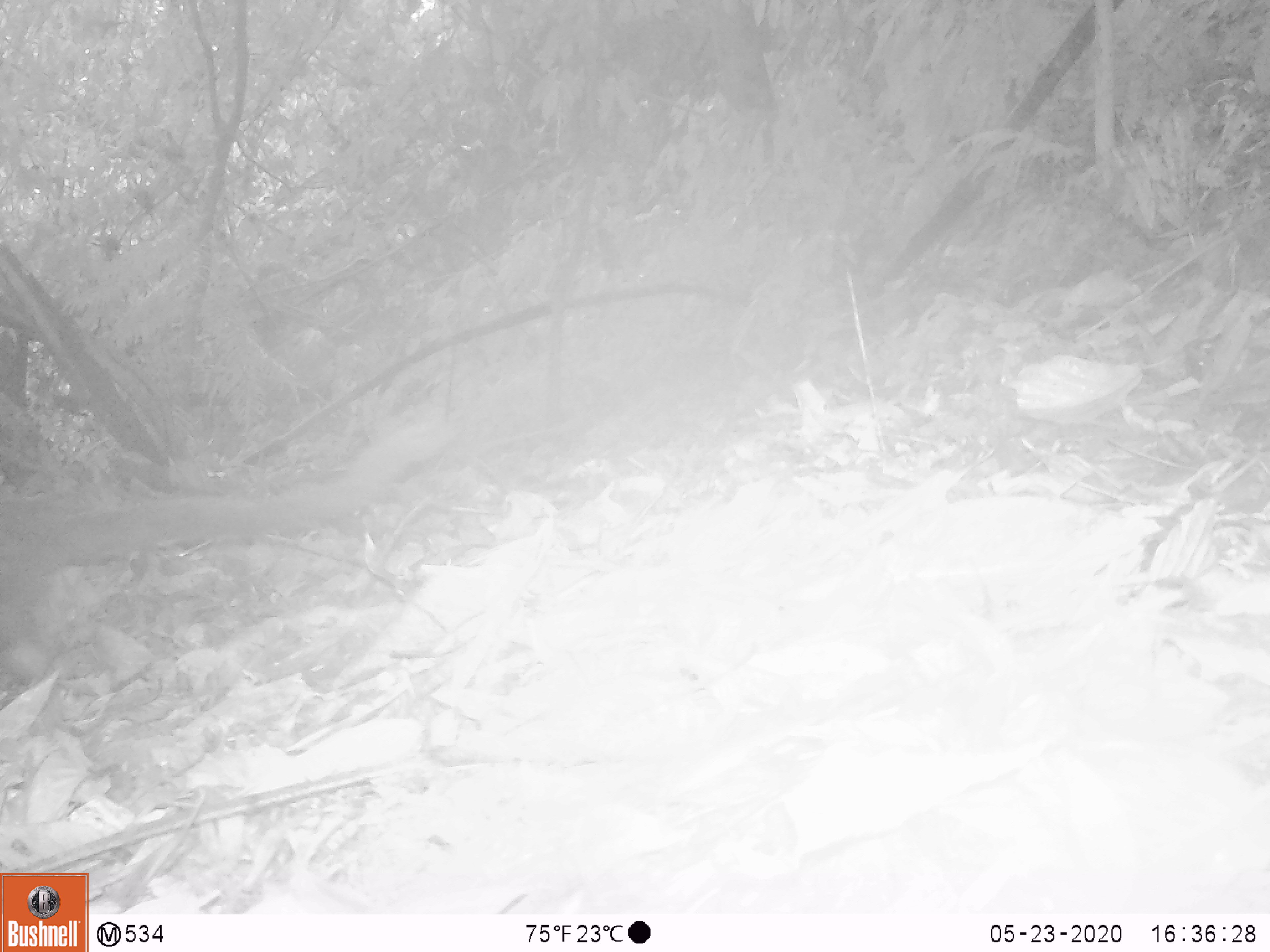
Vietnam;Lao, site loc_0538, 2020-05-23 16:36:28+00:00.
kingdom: Animalia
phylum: Chordata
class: Mammalia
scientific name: Mammalia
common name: mammal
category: unidentified small mammal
Unidentified small mammal (mammal) (Mammalia). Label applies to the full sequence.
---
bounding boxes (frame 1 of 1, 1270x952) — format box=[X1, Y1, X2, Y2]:
unidentified small mammal: box=[0, 422, 449, 678]